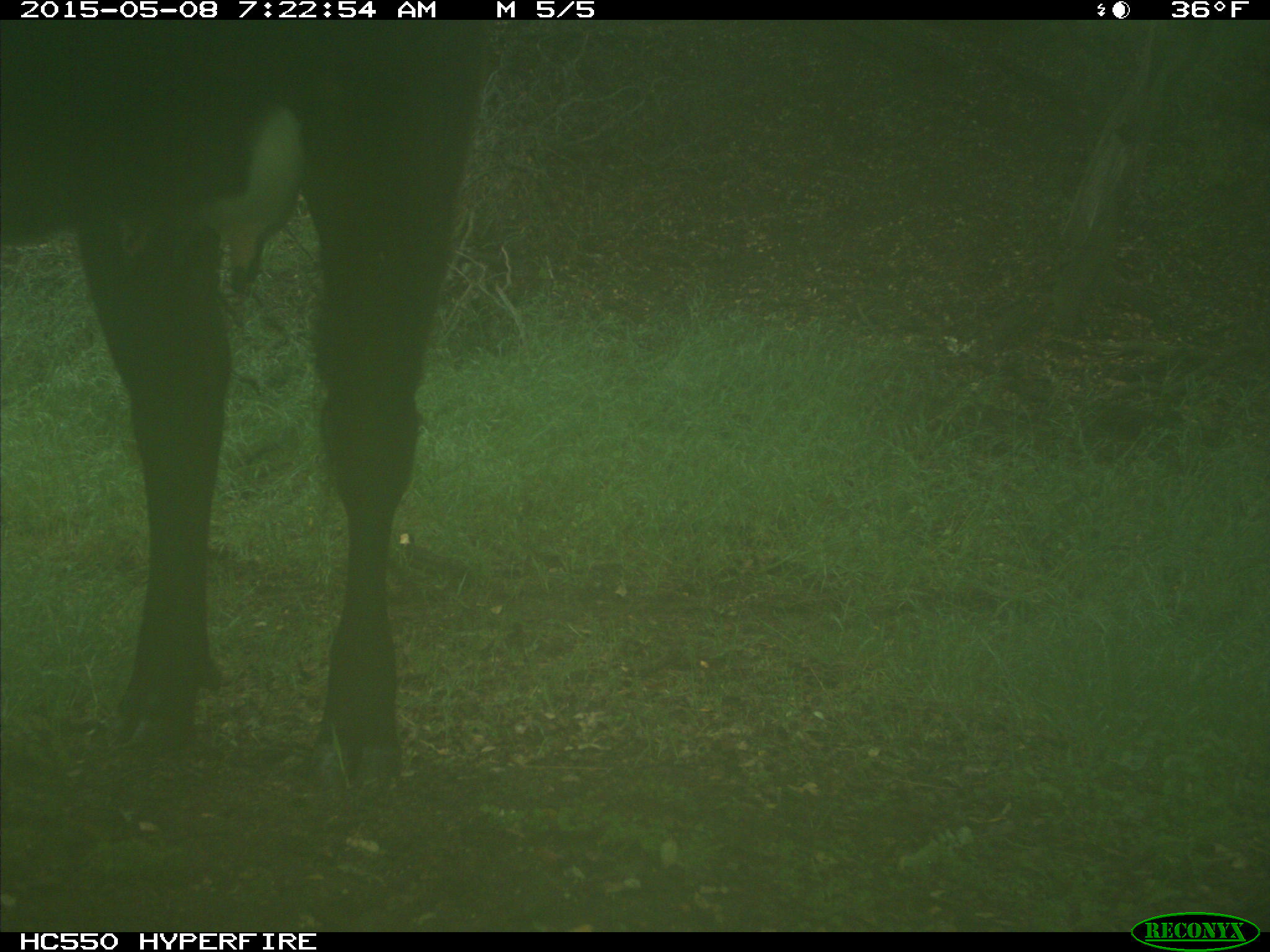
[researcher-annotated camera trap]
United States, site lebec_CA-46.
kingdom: Animalia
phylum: Chordata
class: Mammalia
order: Artiodactyla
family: Bovidae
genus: Bos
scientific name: Bos taurus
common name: domestic cow